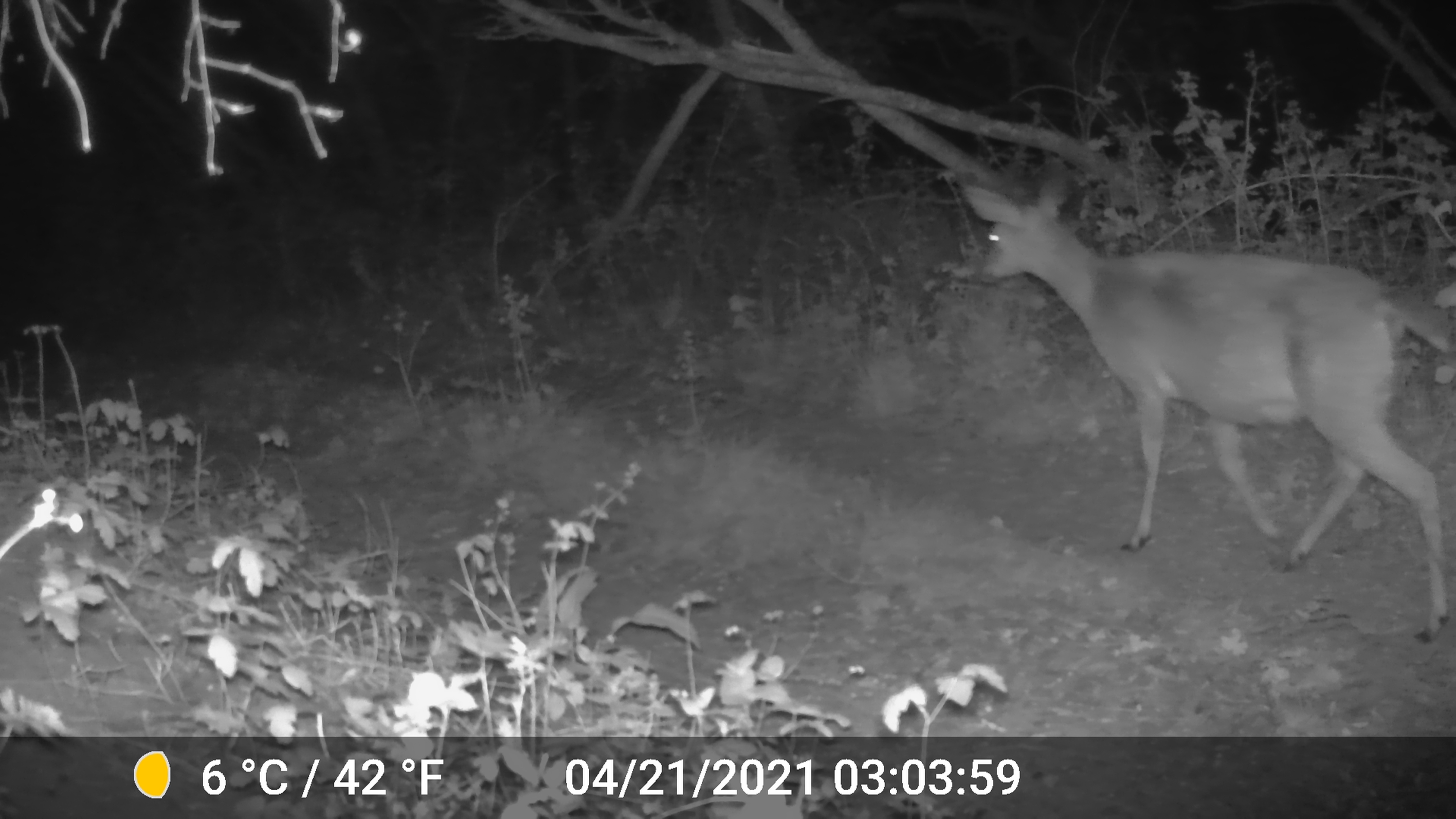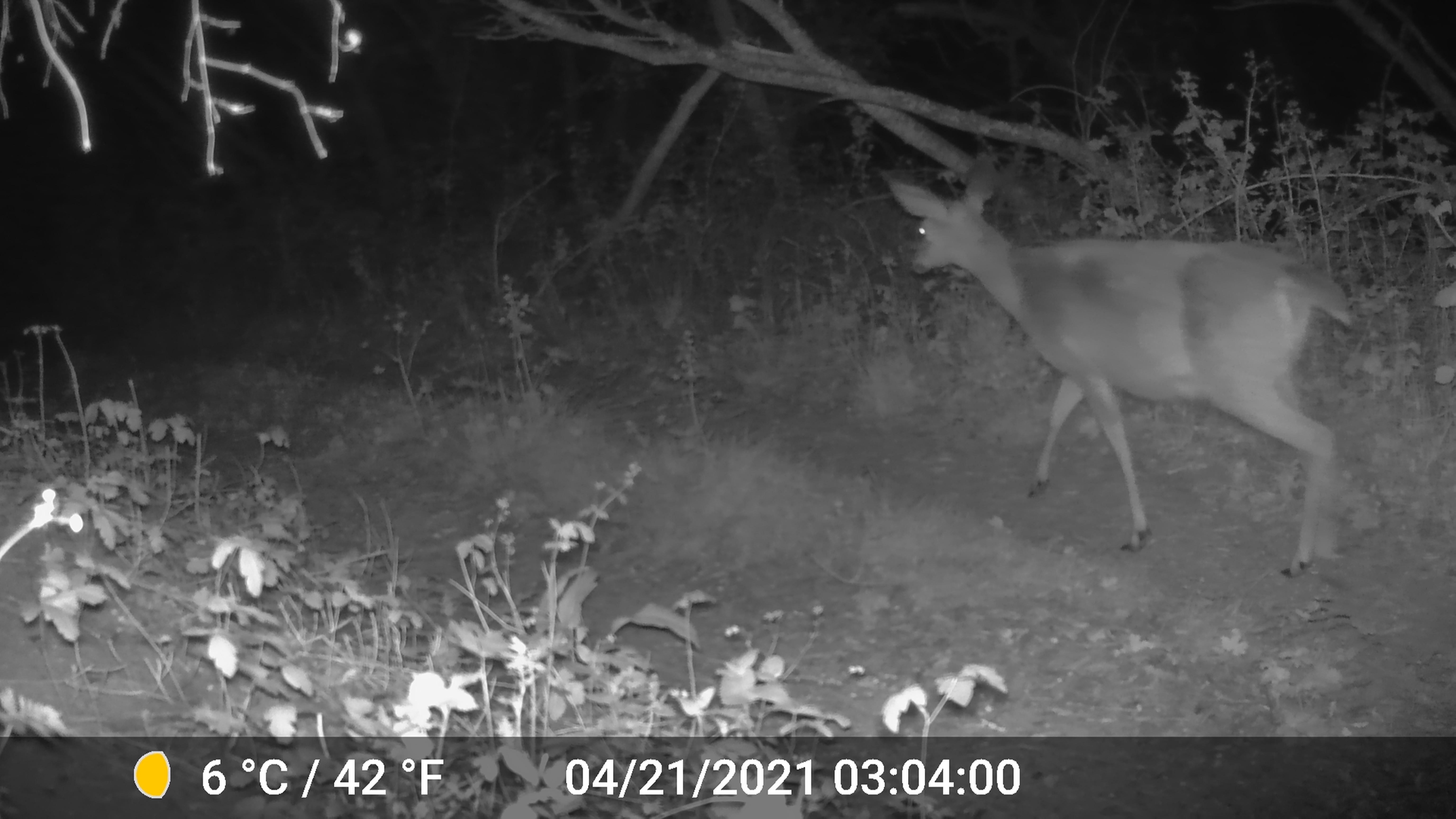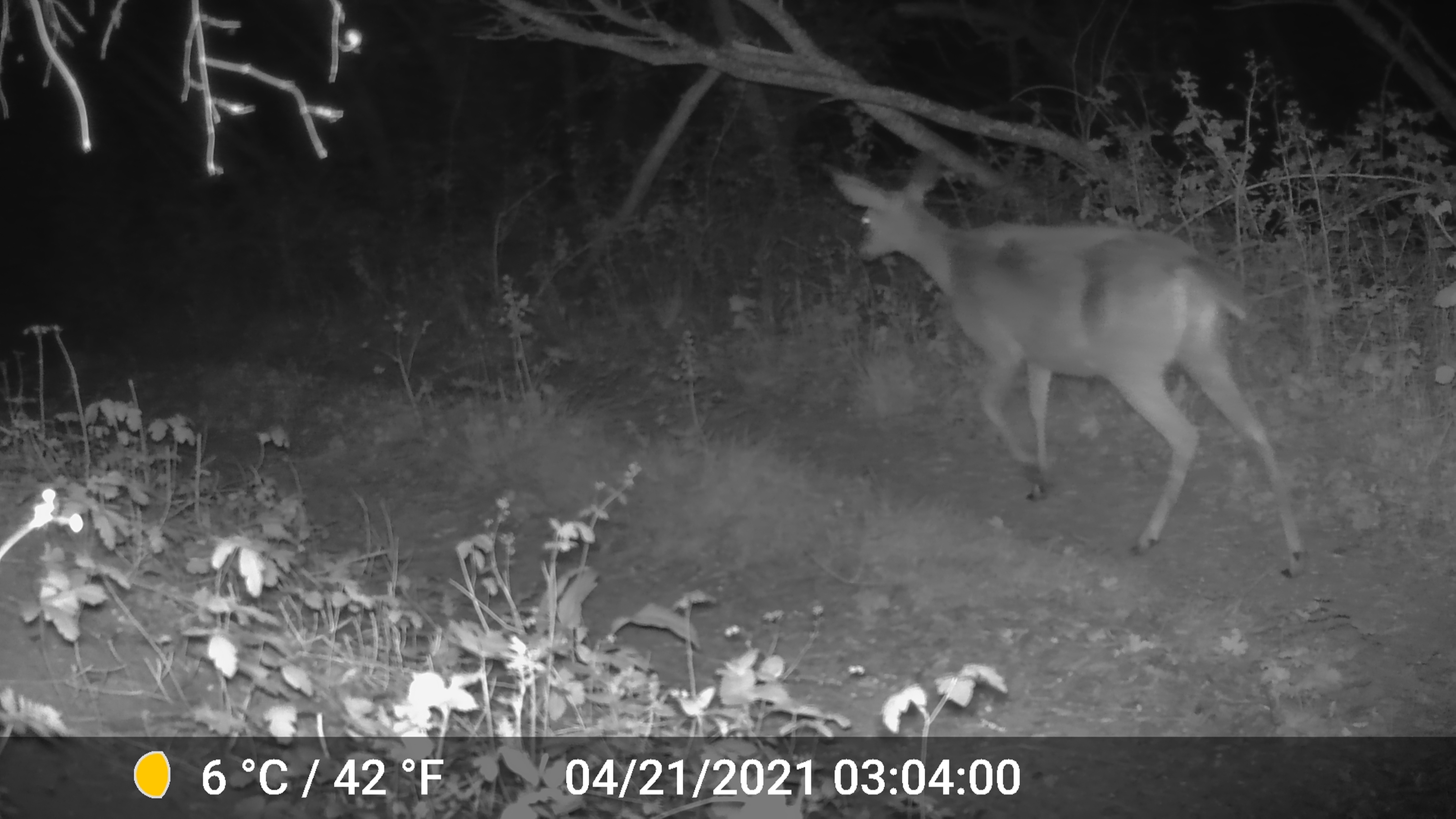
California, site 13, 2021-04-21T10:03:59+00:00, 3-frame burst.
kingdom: Animalia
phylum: Chordata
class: Mammalia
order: Artiodactyla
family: Cervidae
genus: Odocoileus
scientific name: Odocoileus hemionus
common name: mule deer